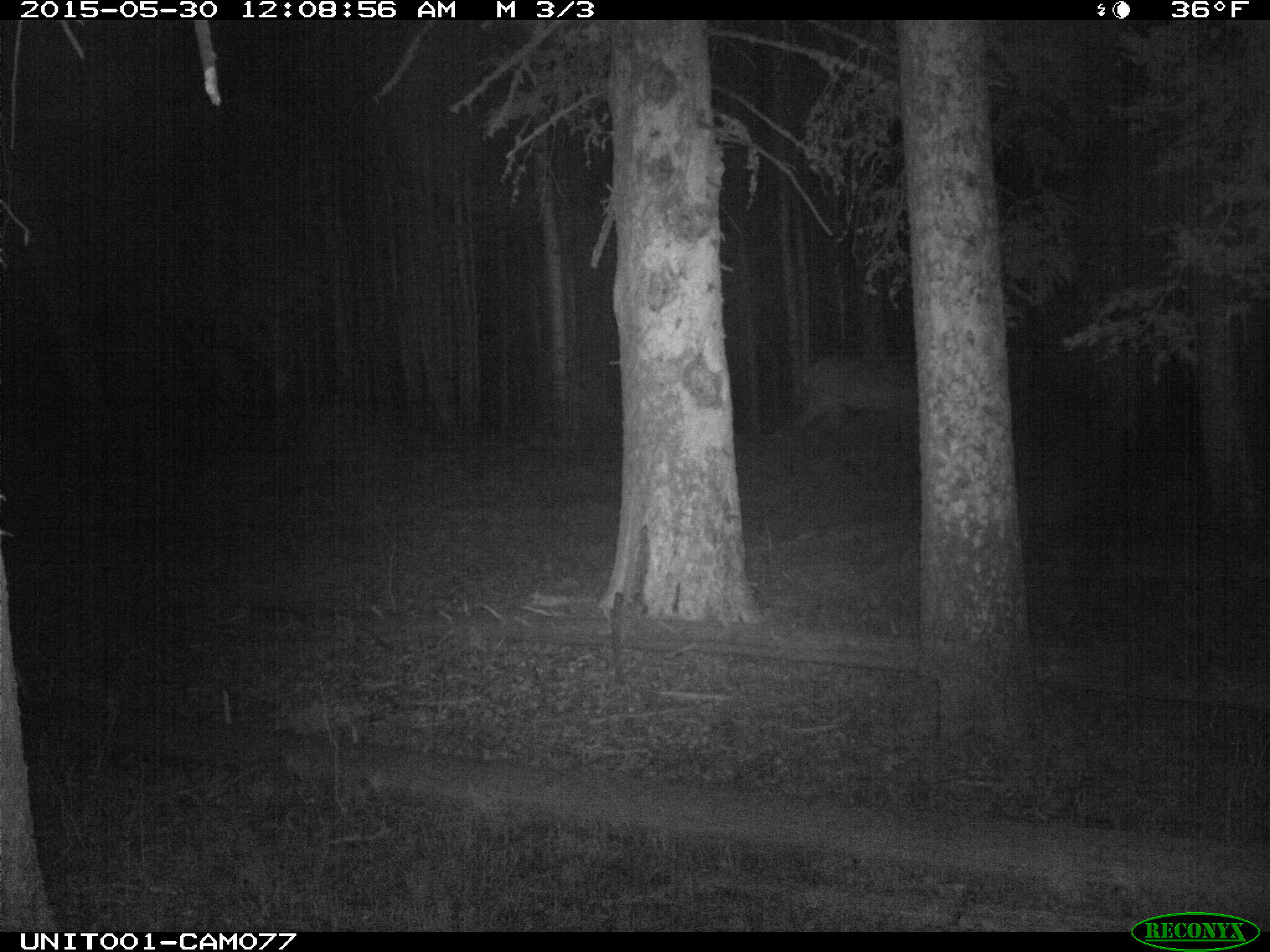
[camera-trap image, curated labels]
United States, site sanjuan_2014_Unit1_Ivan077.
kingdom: Animalia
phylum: Chordata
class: Mammalia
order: Artiodactyla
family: Cervidae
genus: Cervus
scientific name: Cervus elaphus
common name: red deer